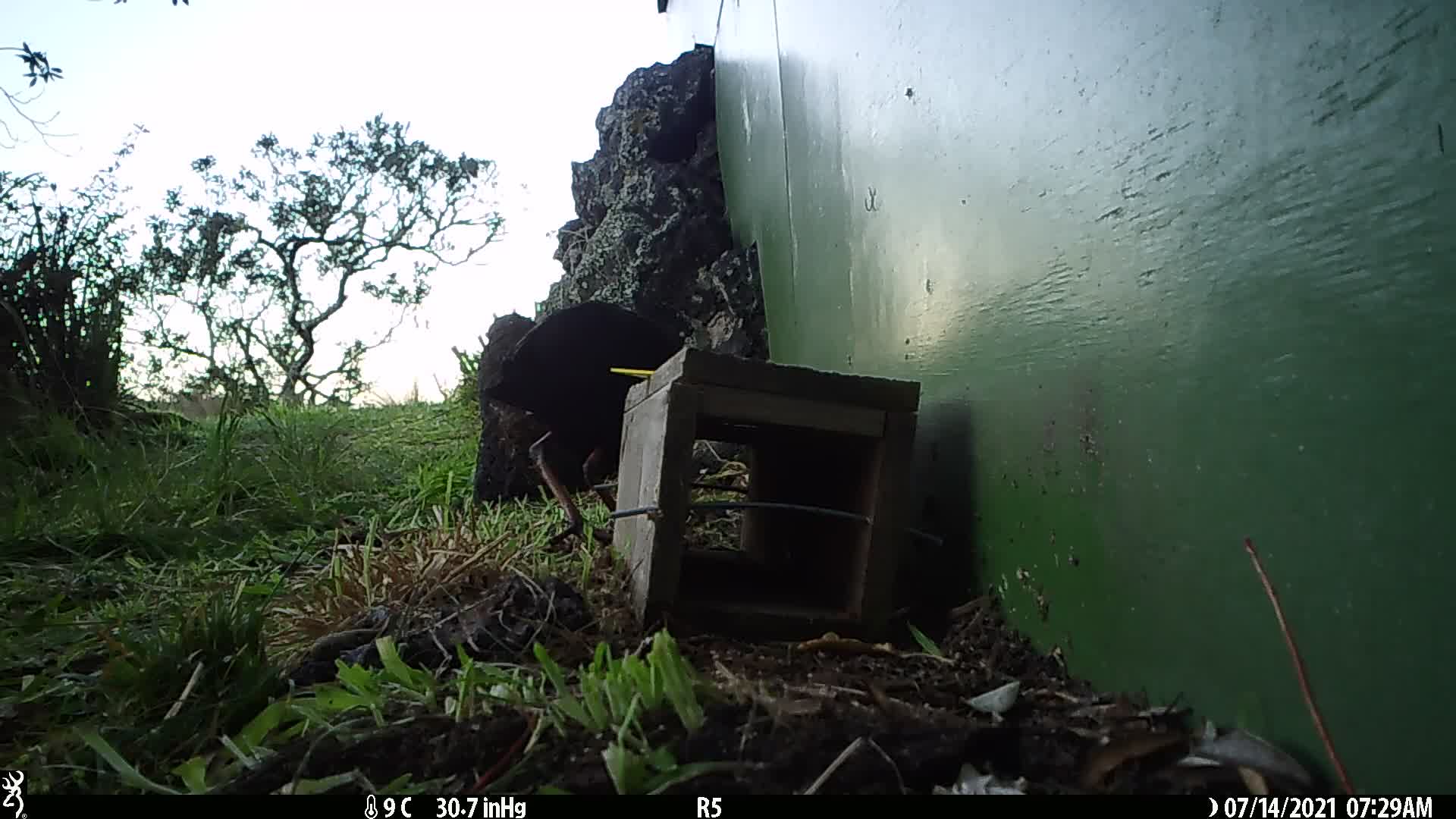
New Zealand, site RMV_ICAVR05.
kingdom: Animalia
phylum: Chordata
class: Aves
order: Gruiformes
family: Rallidae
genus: Porphyrio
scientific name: Porphyrio melanotus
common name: australasian swamphen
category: pukeko